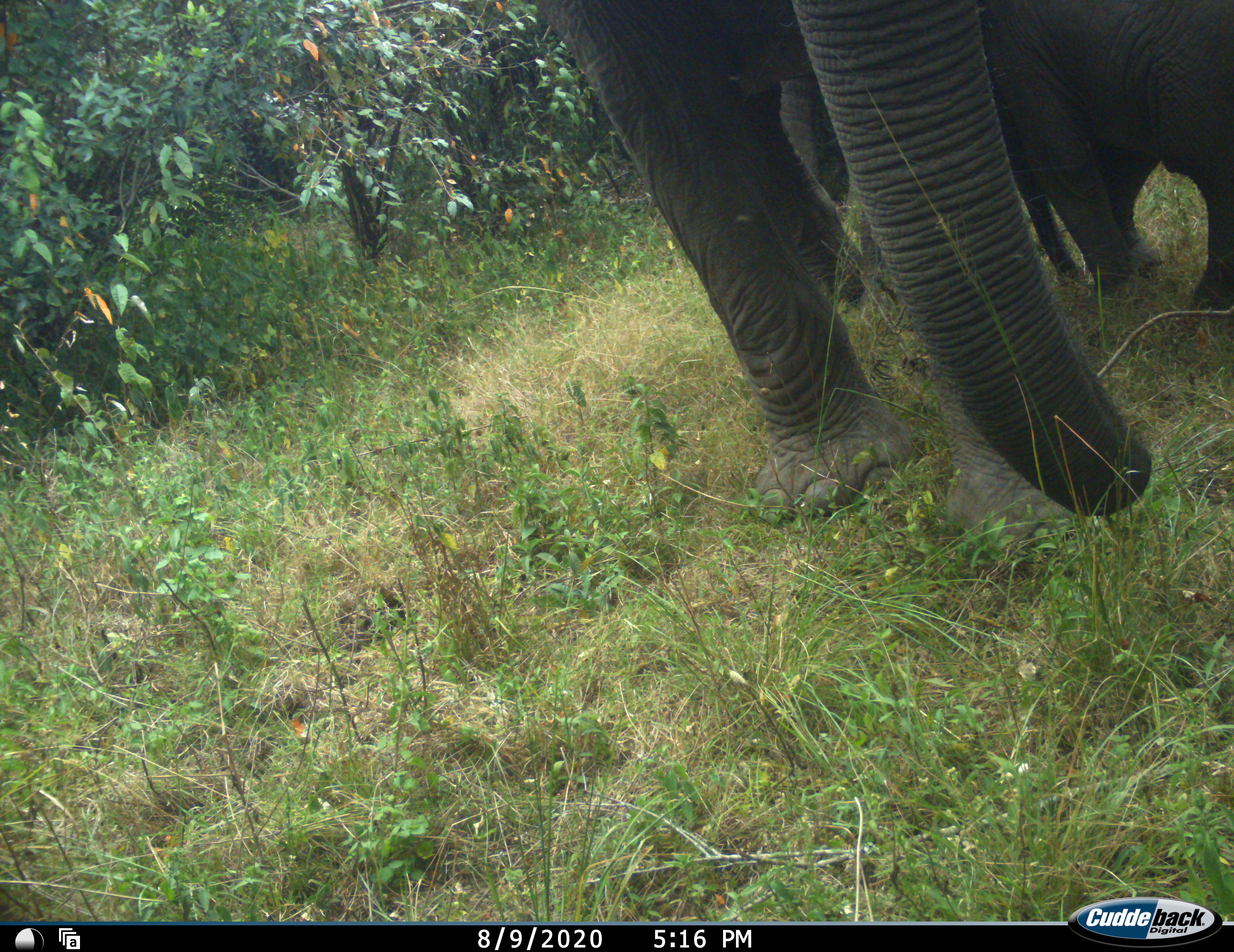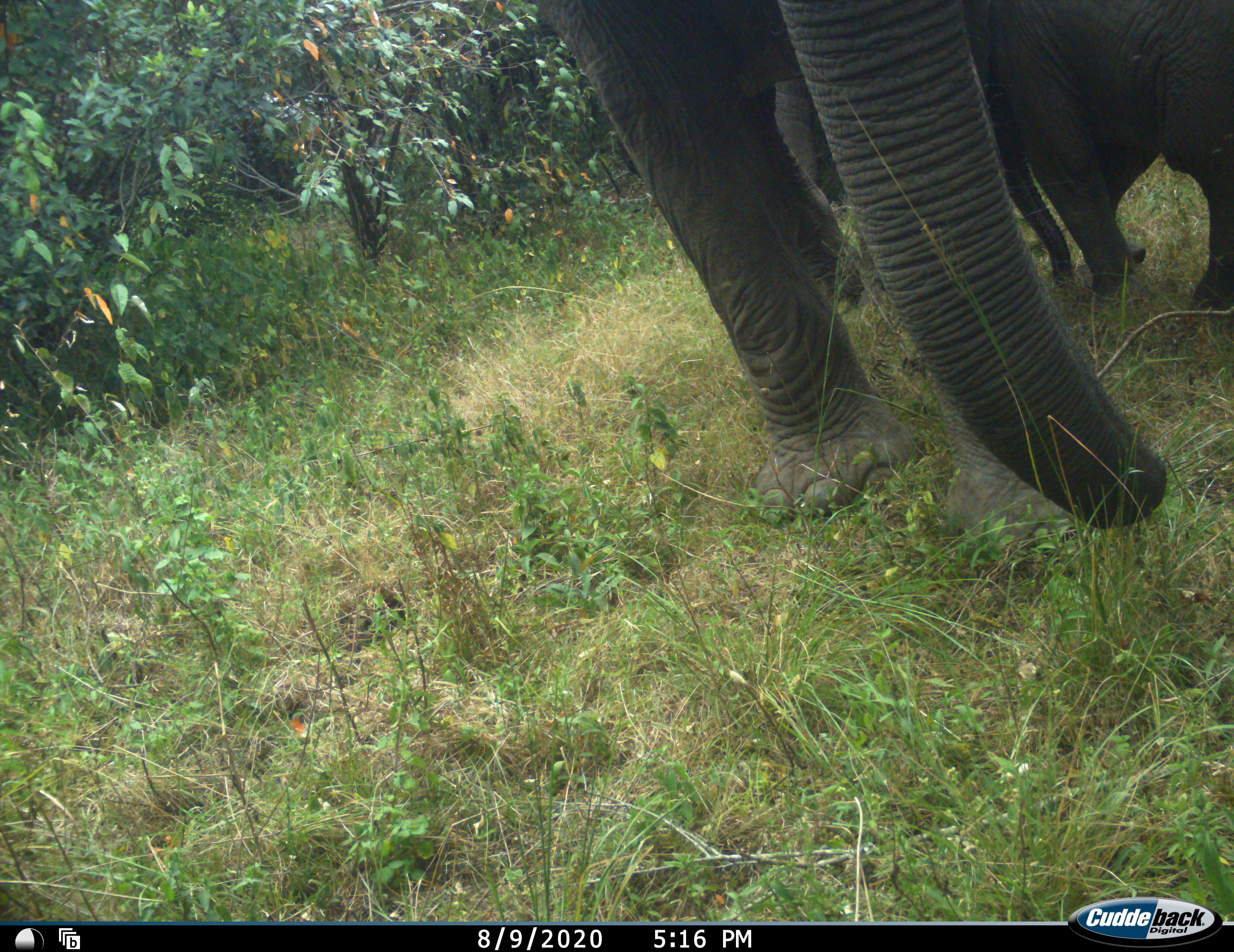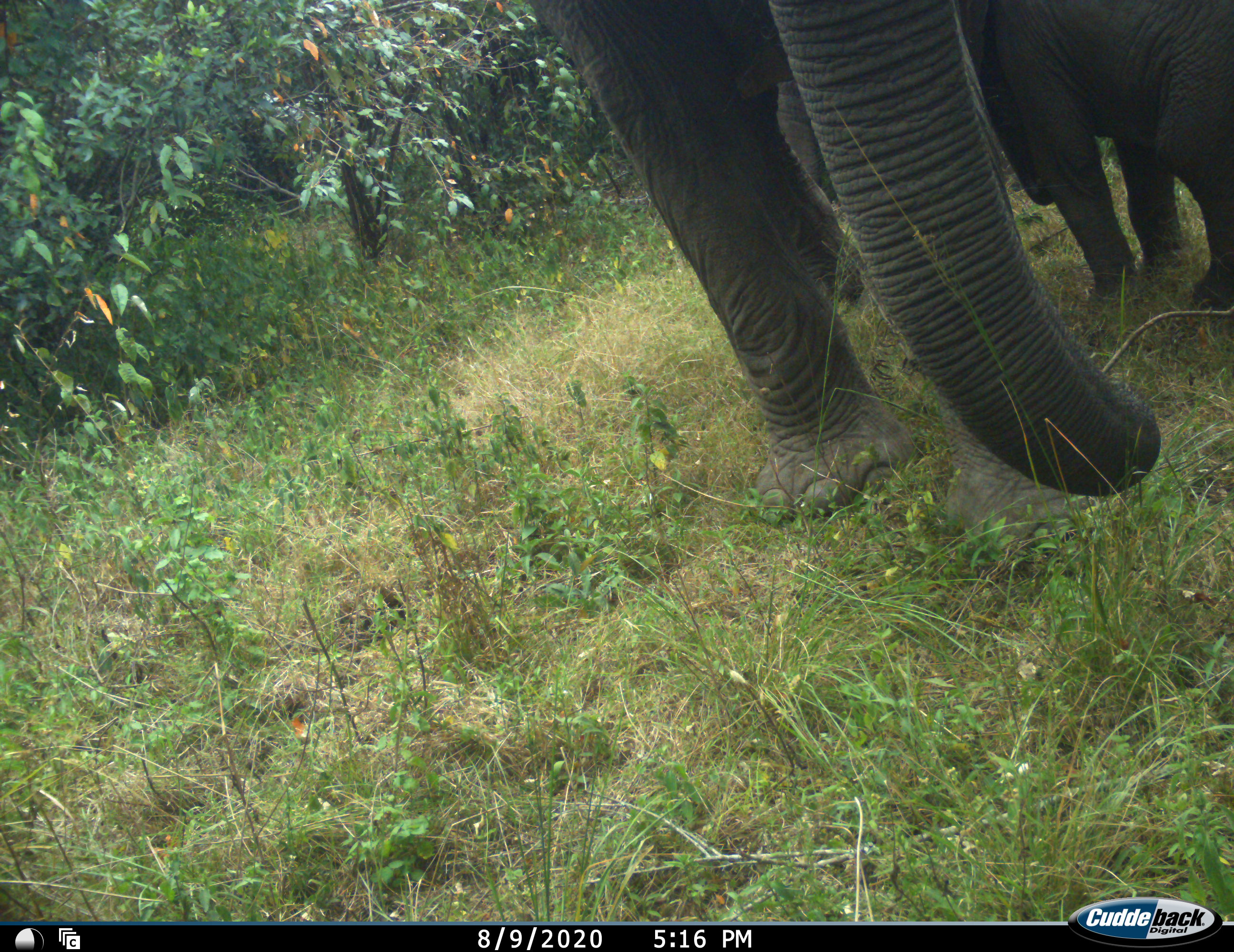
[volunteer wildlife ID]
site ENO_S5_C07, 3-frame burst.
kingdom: Animalia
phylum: Chordata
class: Mammalia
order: Proboscidea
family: Elephantidae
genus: Loxodonta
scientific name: Loxodonta africana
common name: african bush elephant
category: elephant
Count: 3.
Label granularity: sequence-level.